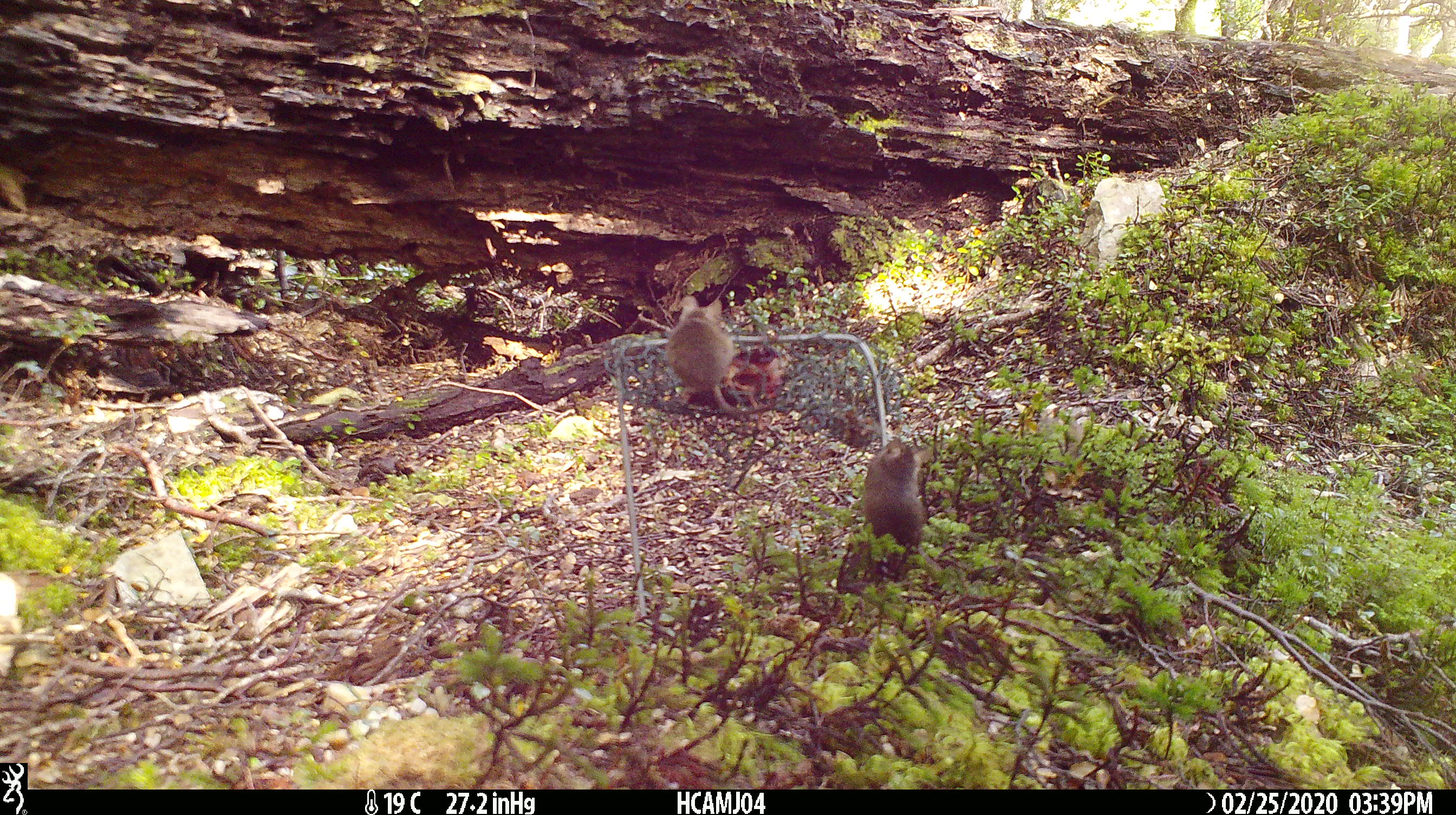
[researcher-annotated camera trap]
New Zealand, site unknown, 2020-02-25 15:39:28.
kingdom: Animalia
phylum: Chordata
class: Mammalia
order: Rodentia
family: Muridae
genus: Mus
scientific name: Mus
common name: mouse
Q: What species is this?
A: Mouse (Mus).